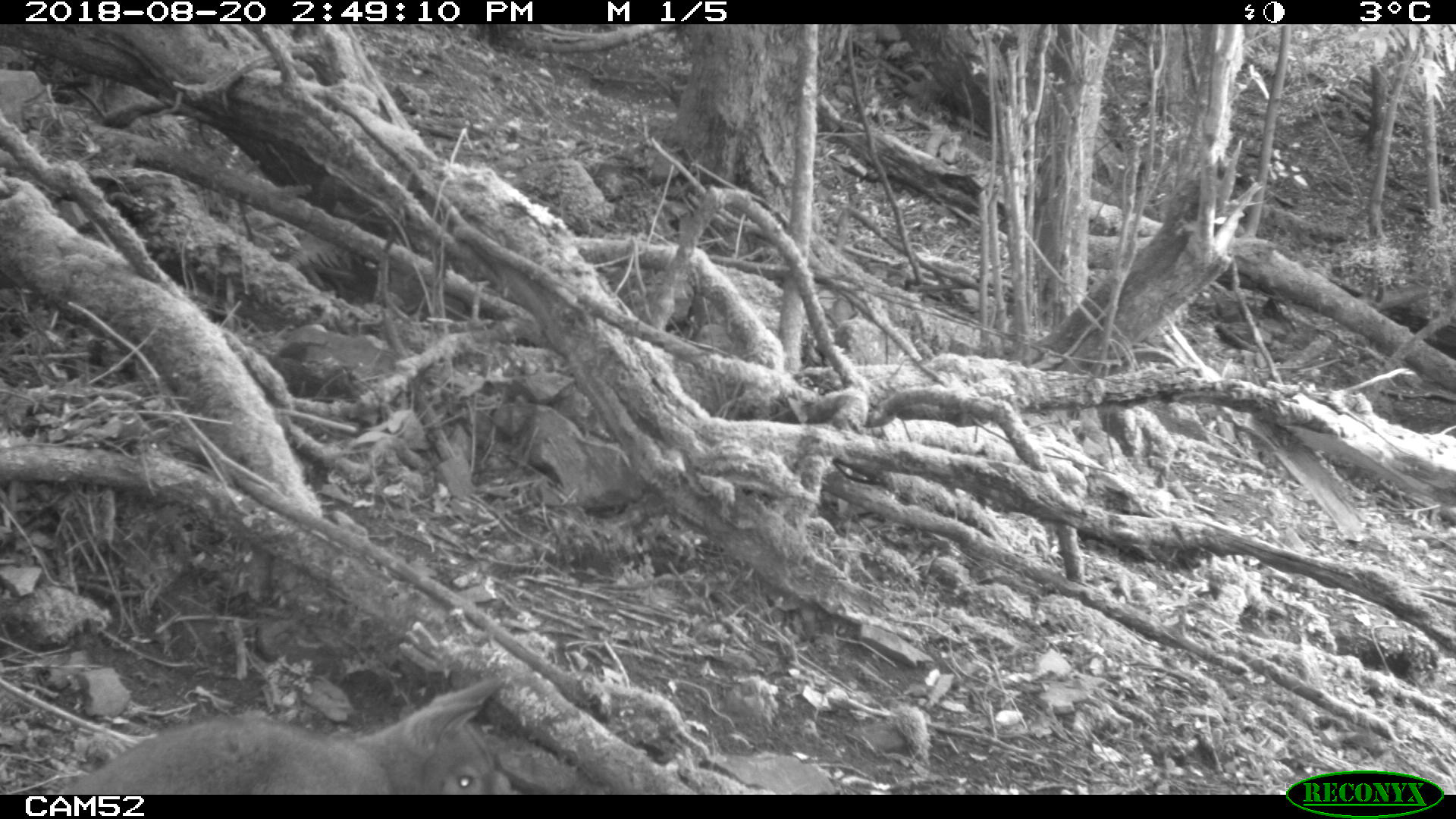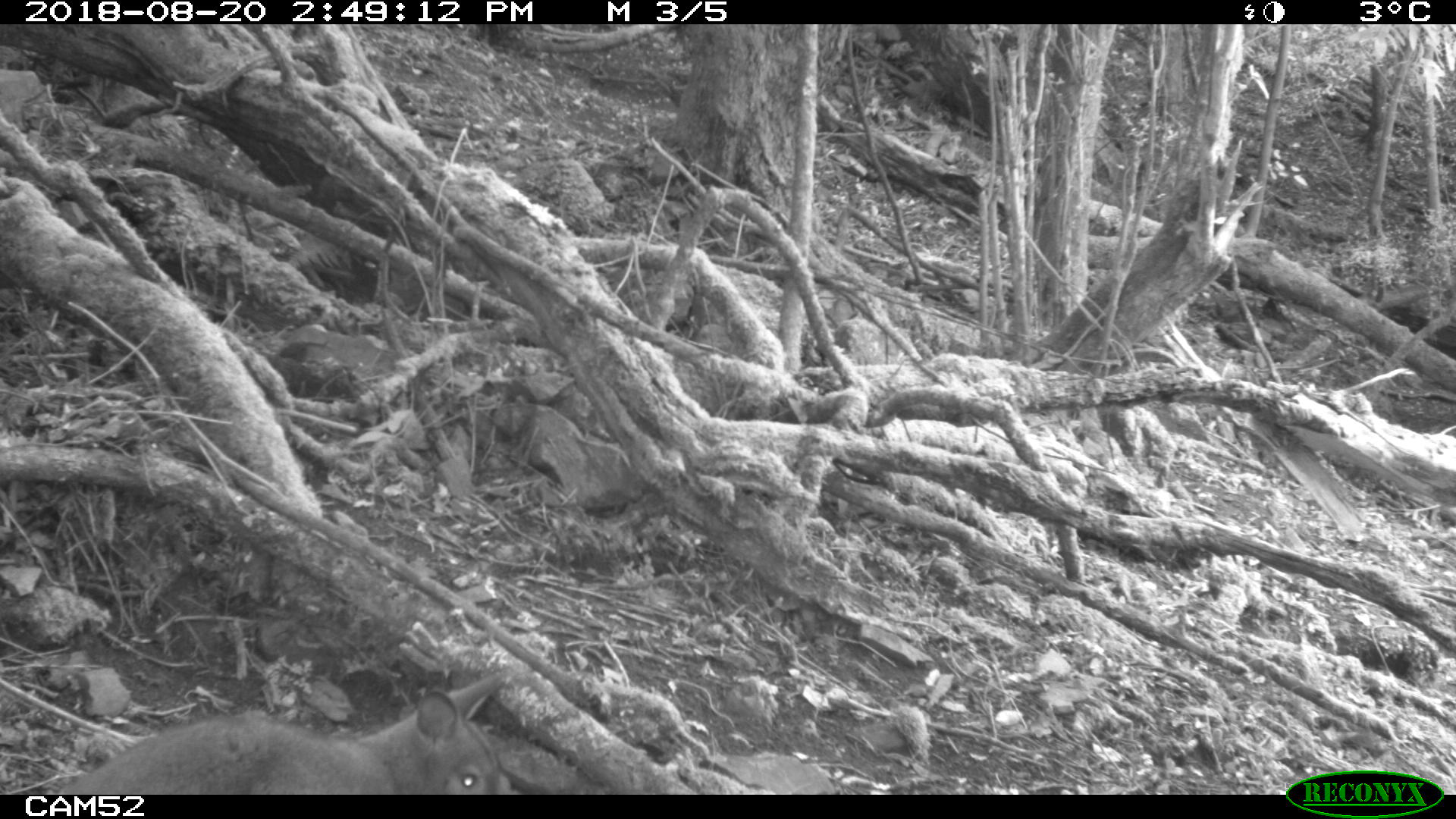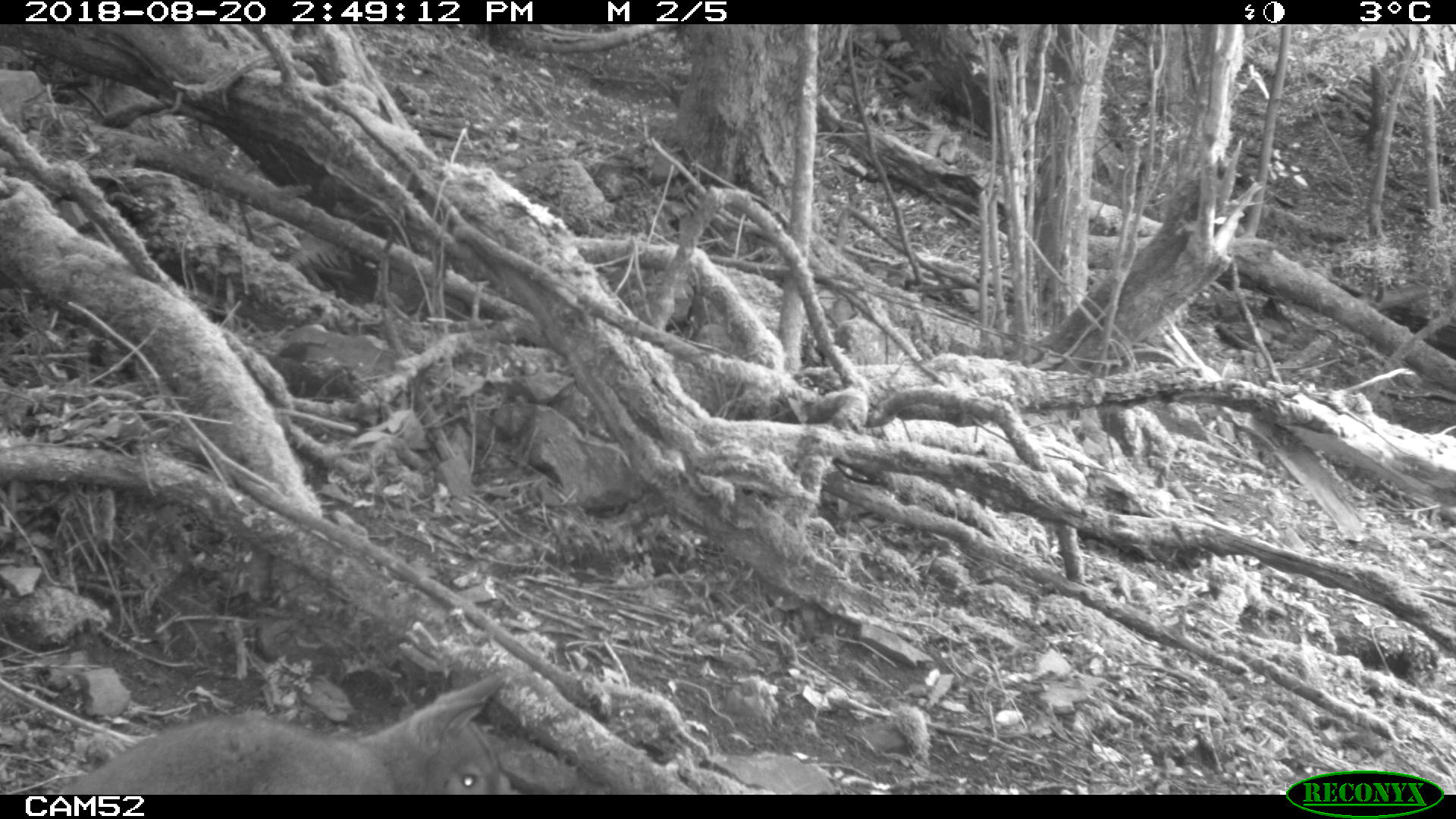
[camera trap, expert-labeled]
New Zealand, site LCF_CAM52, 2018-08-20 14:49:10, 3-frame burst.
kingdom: Animalia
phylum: Chordata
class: Mammalia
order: Diprotodontia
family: Macropodidae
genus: Notamacropus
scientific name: Notamacropus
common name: wallaby